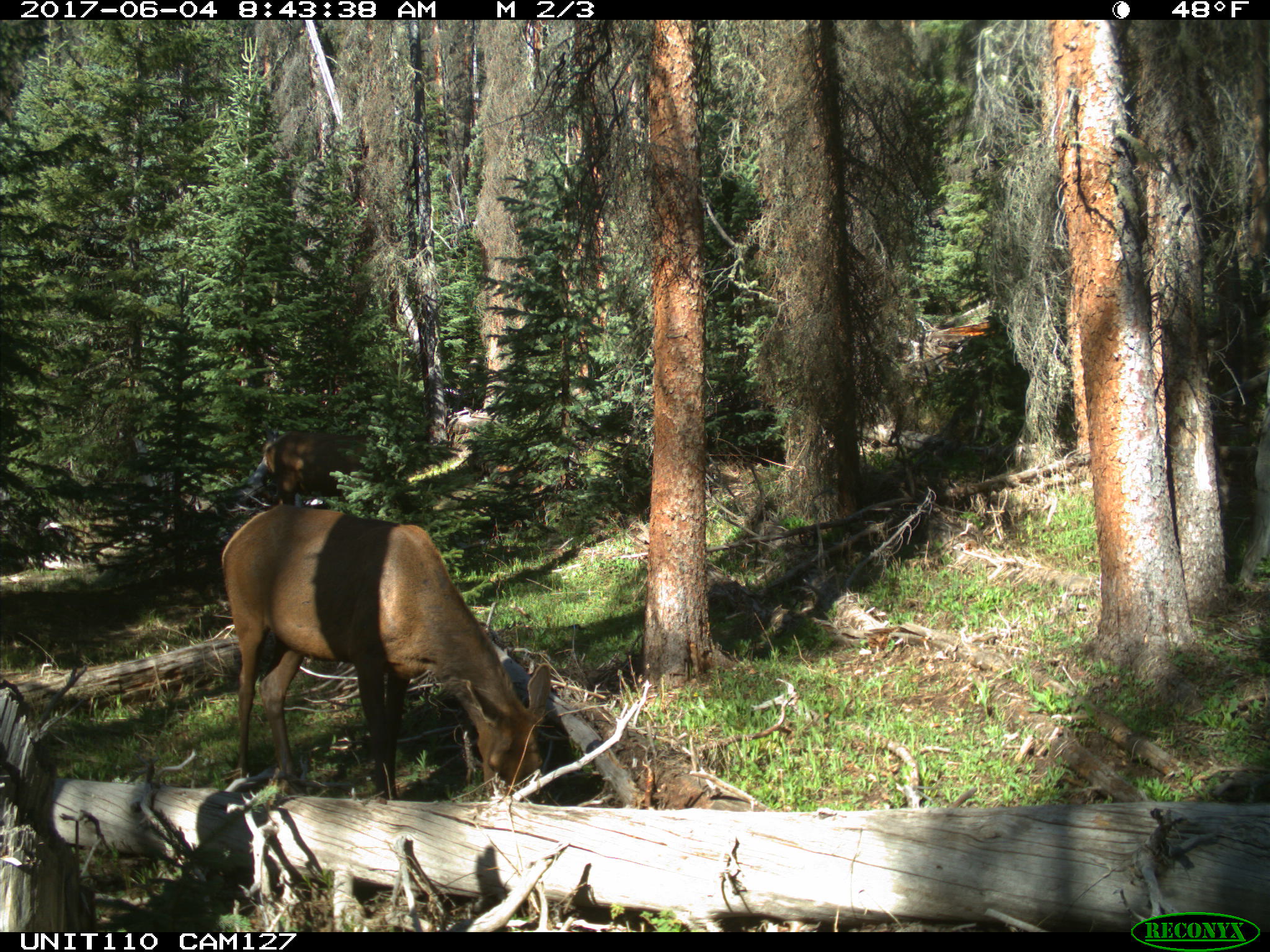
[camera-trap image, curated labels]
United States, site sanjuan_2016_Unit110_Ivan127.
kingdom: Animalia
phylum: Chordata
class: Mammalia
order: Artiodactyla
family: Cervidae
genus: Cervus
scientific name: Cervus elaphus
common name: red deer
Cervus elaphus (red deer).